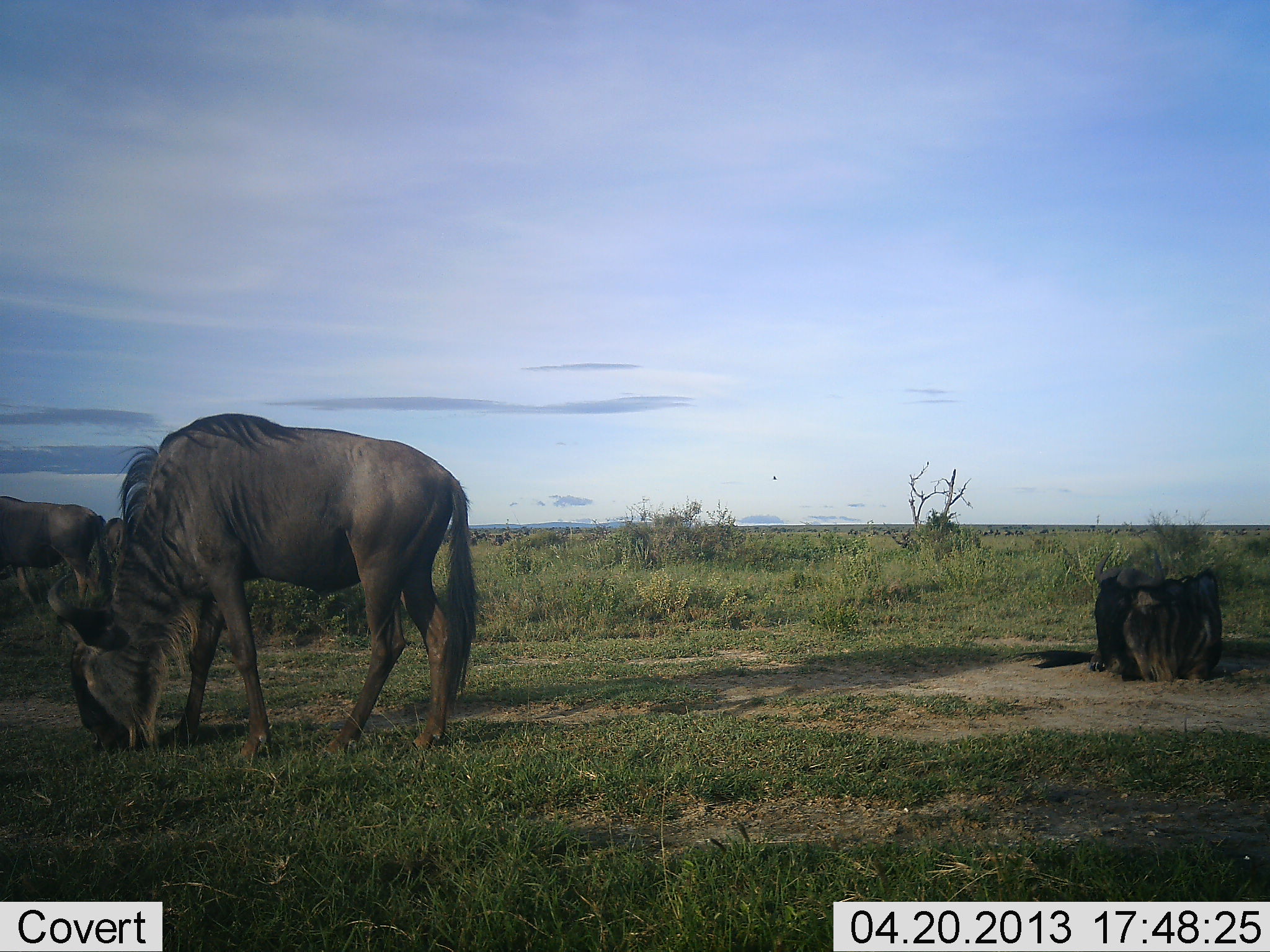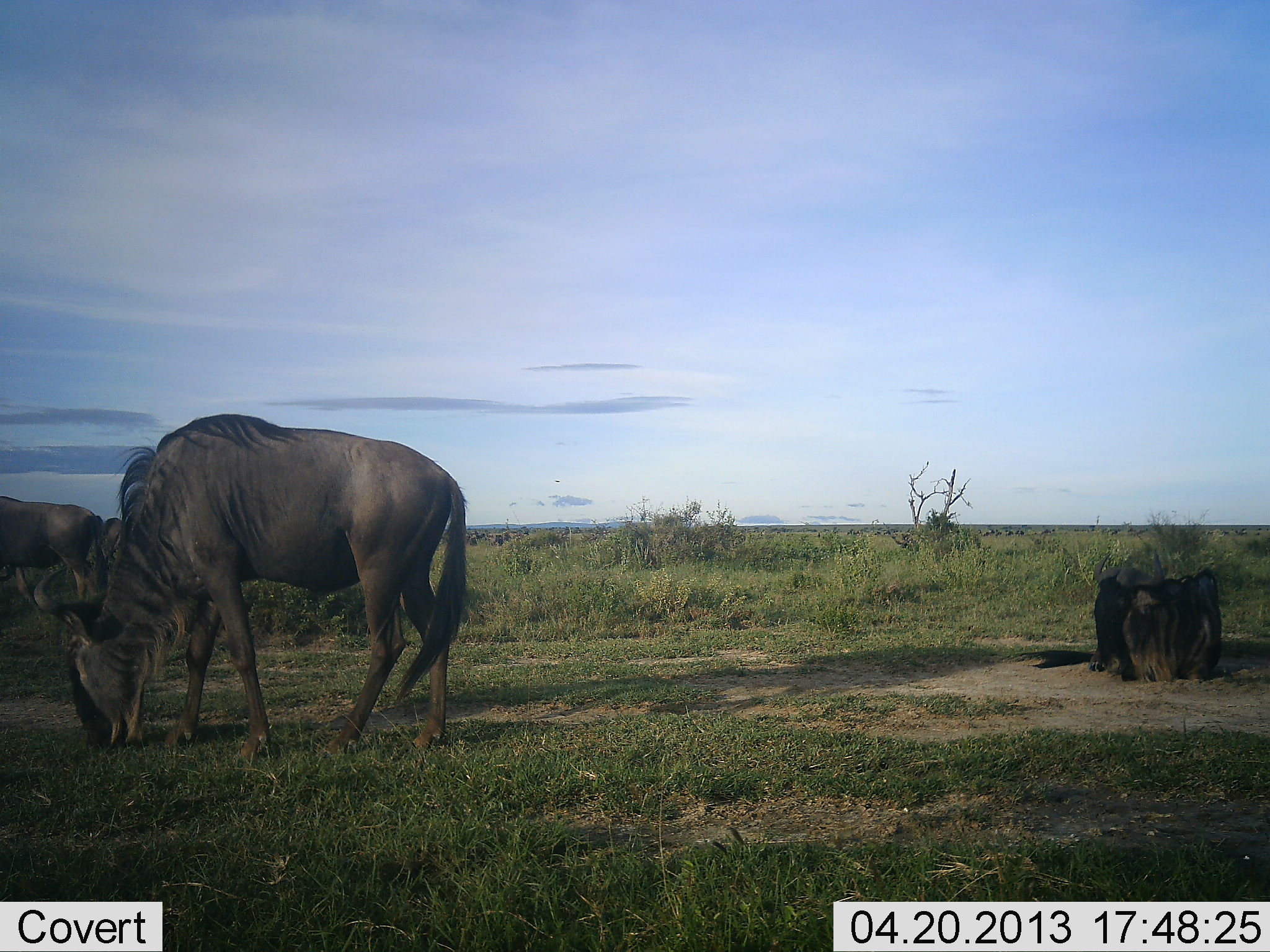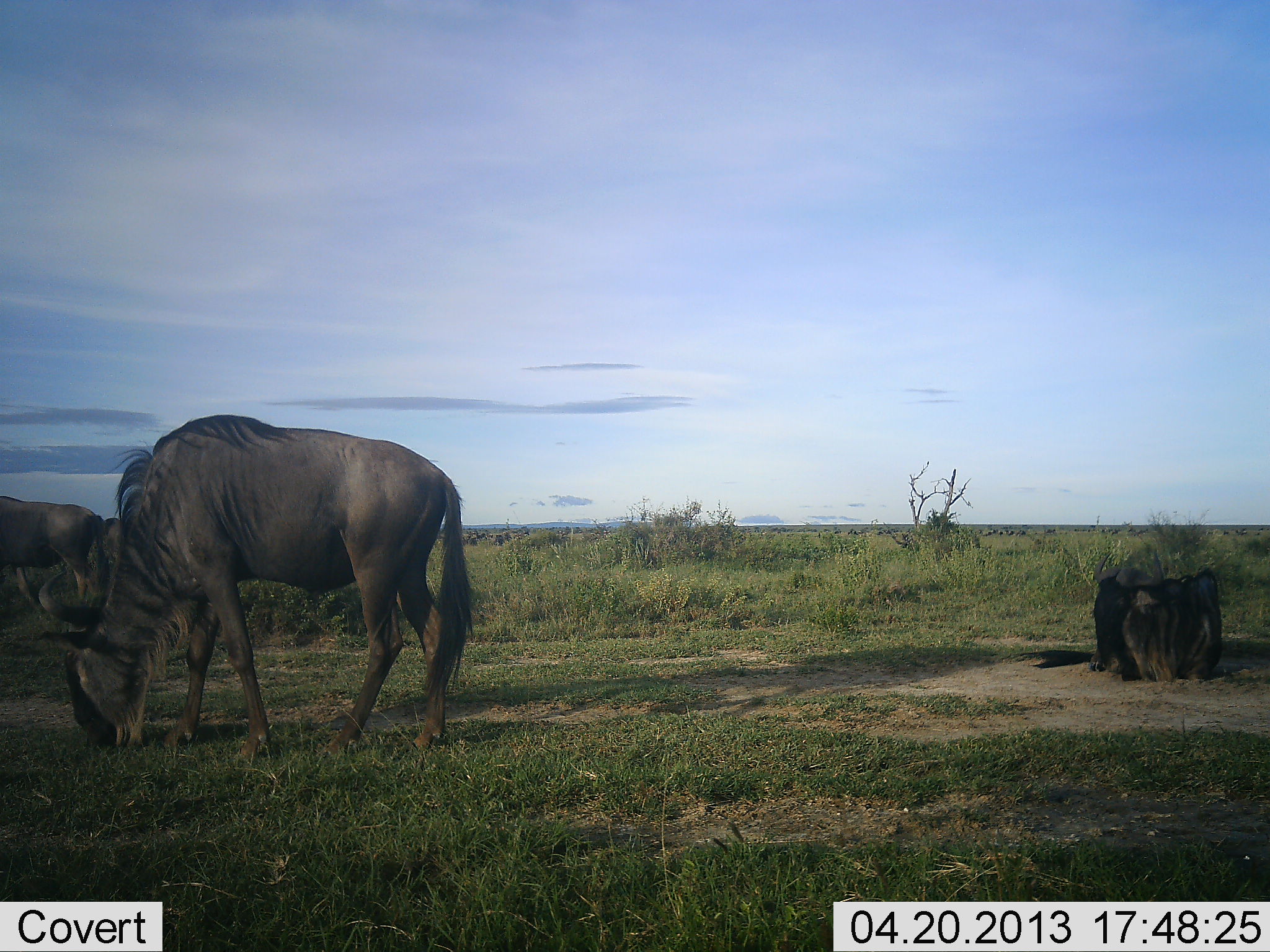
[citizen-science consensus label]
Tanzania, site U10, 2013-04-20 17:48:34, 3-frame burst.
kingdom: Animalia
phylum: Chordata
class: Mammalia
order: Artiodactyla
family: Bovidae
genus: Connochaetes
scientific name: Connochaetes taurinus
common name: blue wildebeest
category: wildebeest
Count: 4.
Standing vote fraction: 60%.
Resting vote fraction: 70%.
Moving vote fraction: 10%.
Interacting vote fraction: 0%.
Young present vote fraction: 0%.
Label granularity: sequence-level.